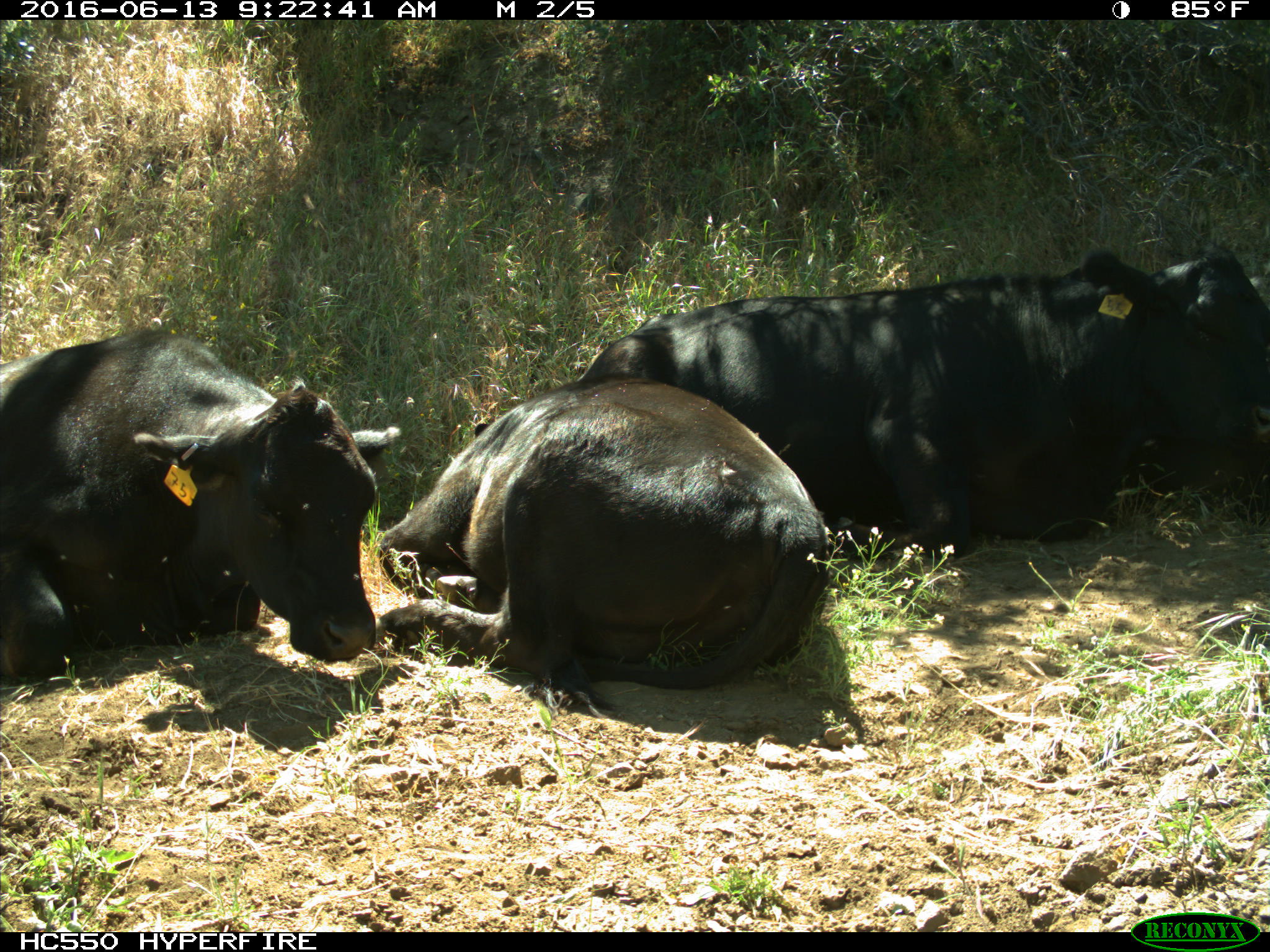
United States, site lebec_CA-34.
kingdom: Animalia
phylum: Chordata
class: Mammalia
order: Artiodactyla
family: Bovidae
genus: Bos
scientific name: Bos taurus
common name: domestic cow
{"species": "Bos taurus (domestic cow)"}